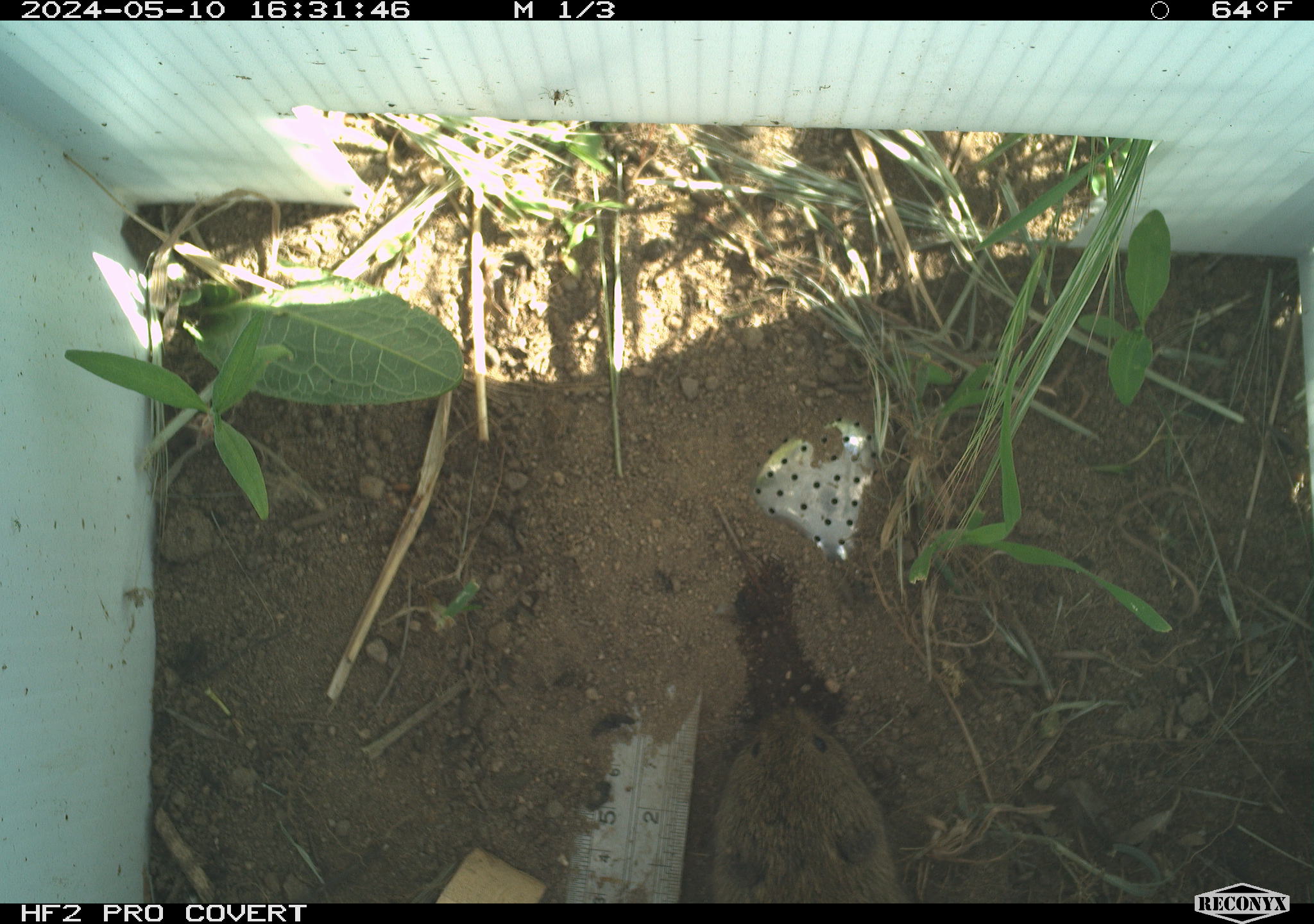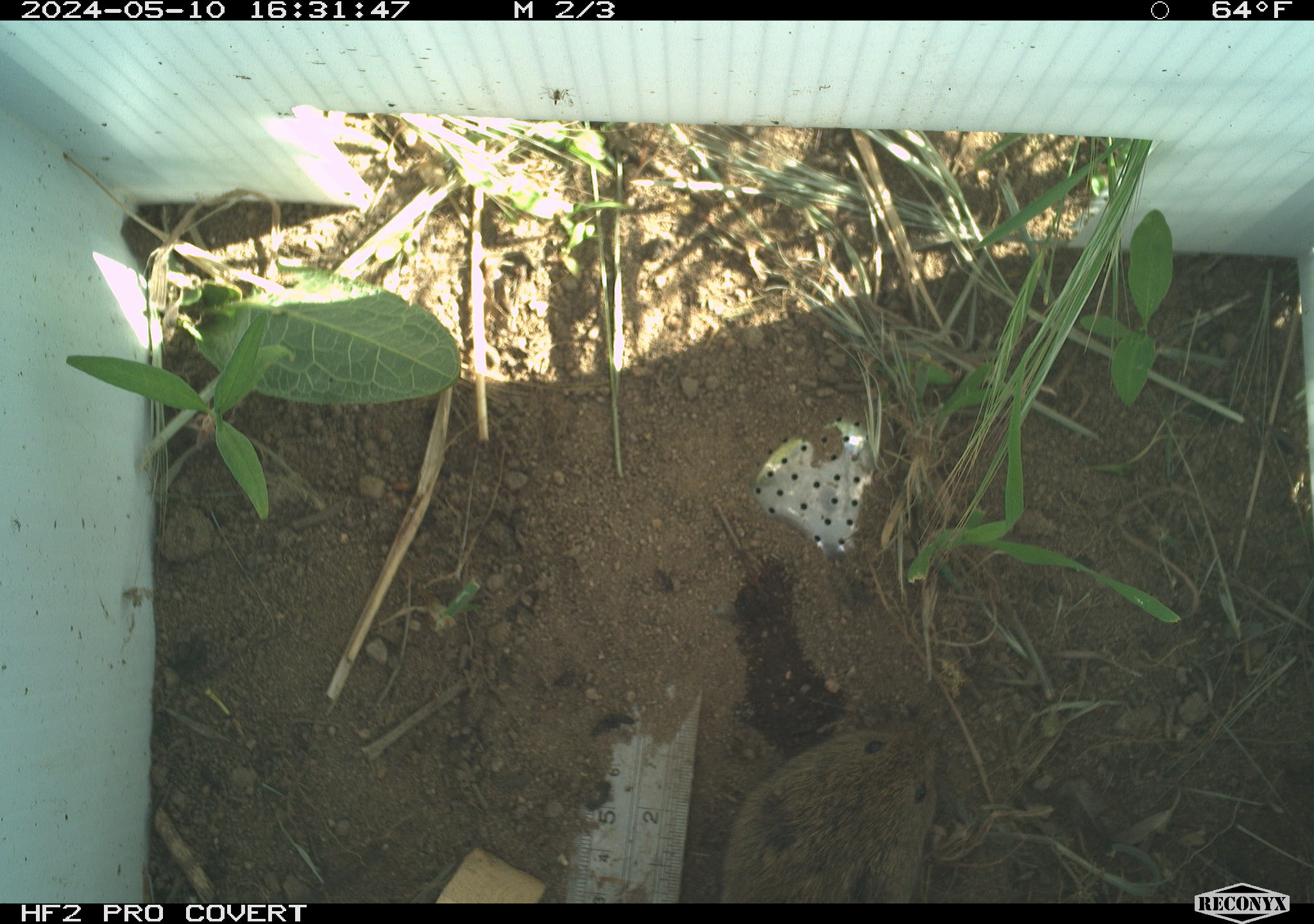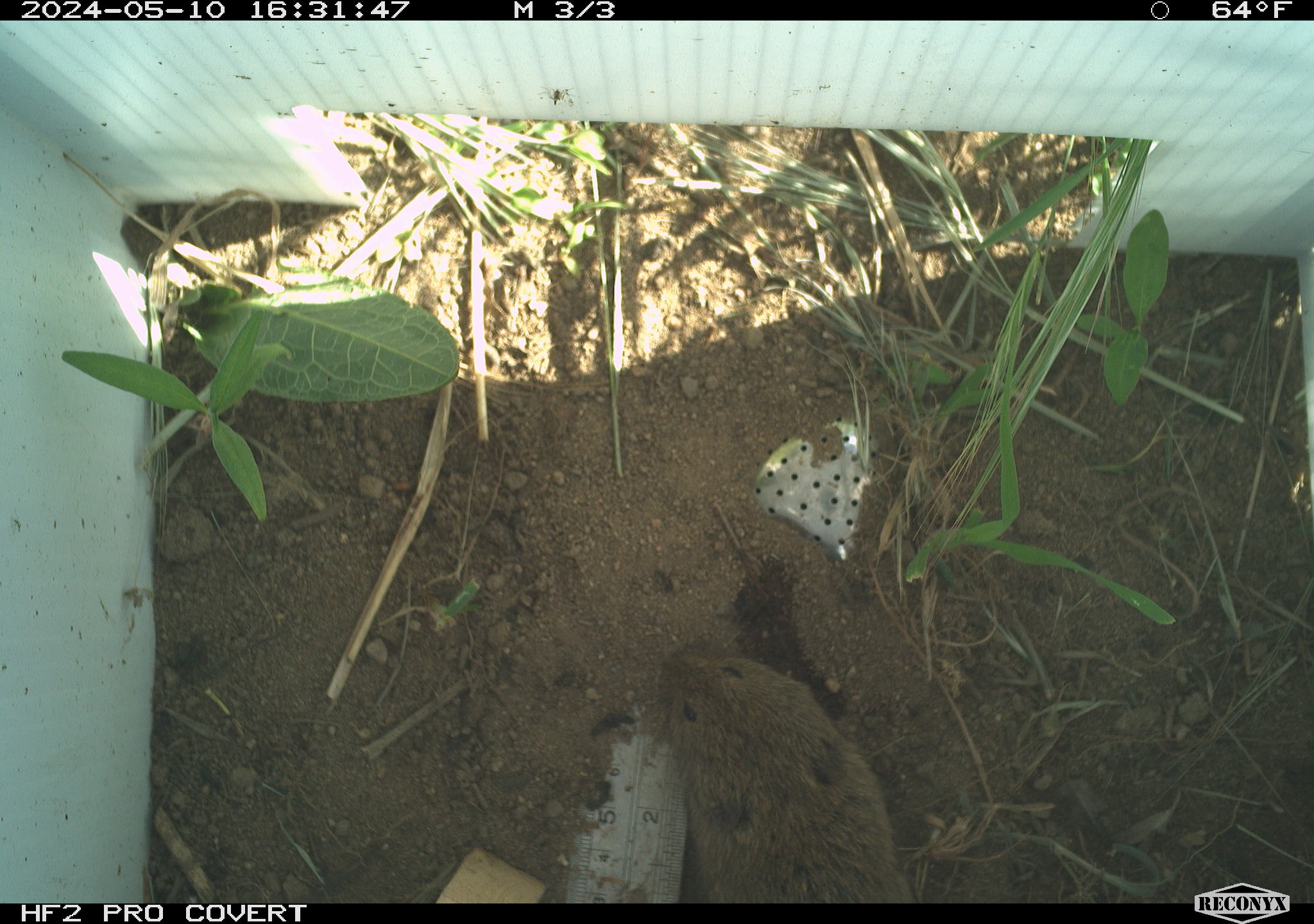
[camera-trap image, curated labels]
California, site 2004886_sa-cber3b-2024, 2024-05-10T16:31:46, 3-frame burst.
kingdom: Animalia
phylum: Chordata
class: Mammalia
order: Rodentia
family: Cricetidae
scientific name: Arvicolinae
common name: voles, lemmings, and muskrats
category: arvicolinae subfamily